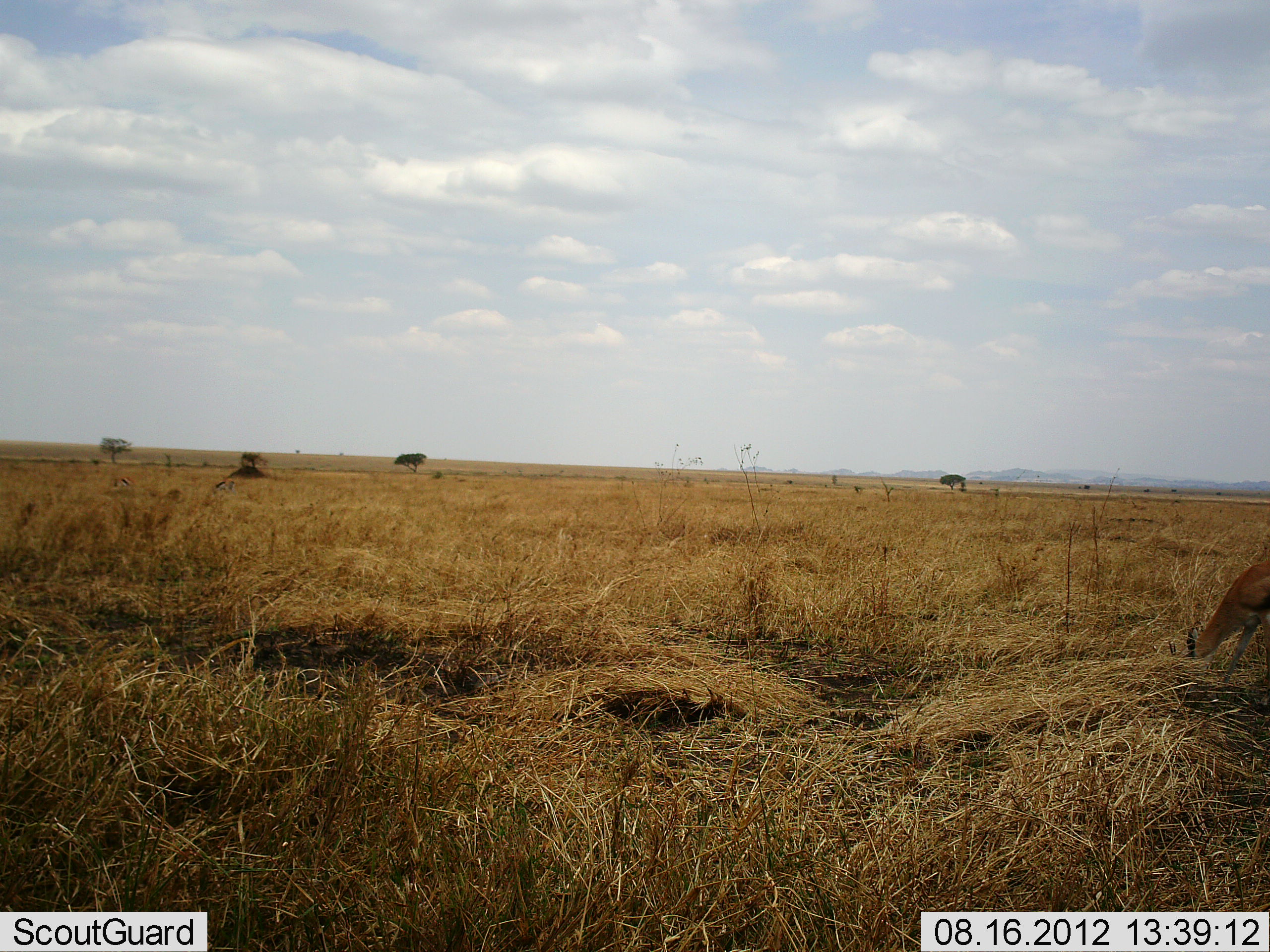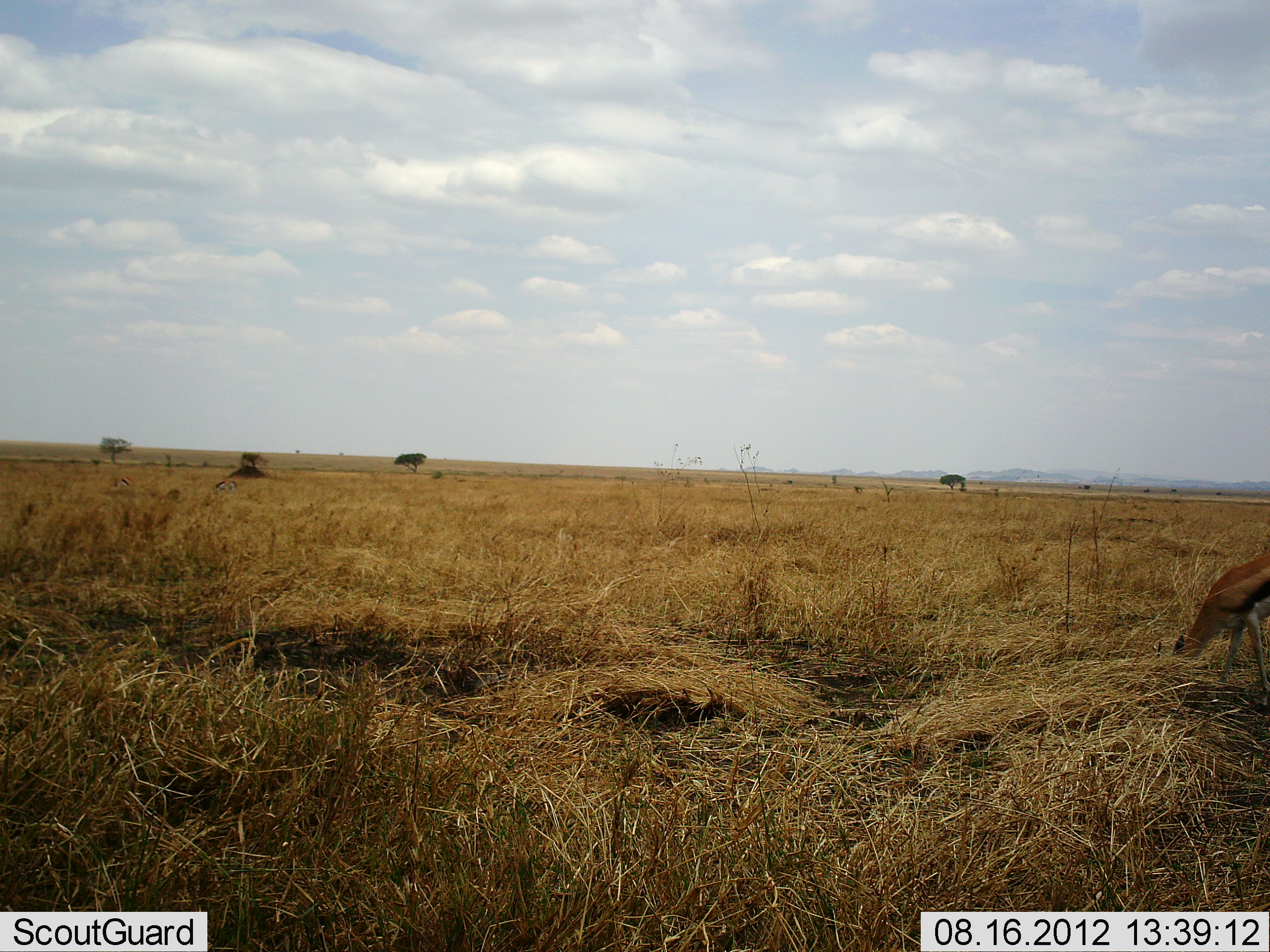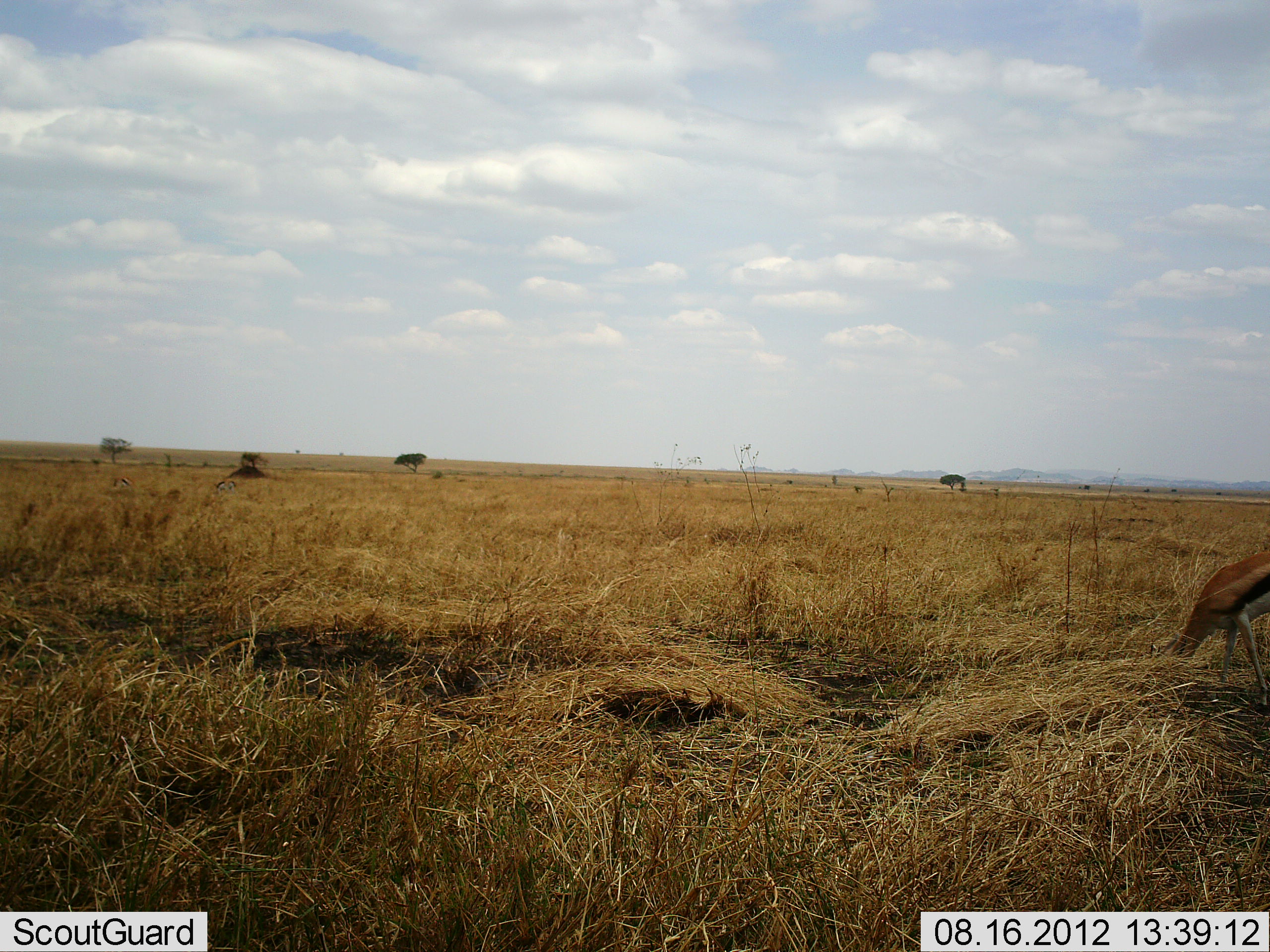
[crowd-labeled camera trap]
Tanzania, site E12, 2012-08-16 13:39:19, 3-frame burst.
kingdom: Animalia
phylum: Chordata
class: Mammalia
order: Artiodactyla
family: Bovidae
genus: Eudorcas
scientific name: Eudorcas thomsonii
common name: thomson's gazelle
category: gazellethomsons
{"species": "gazellethomsons (thomson's gazelle) (Eudorcas thomsonii)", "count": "1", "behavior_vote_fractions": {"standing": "0%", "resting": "10%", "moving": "30%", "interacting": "0%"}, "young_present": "0%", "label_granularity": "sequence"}